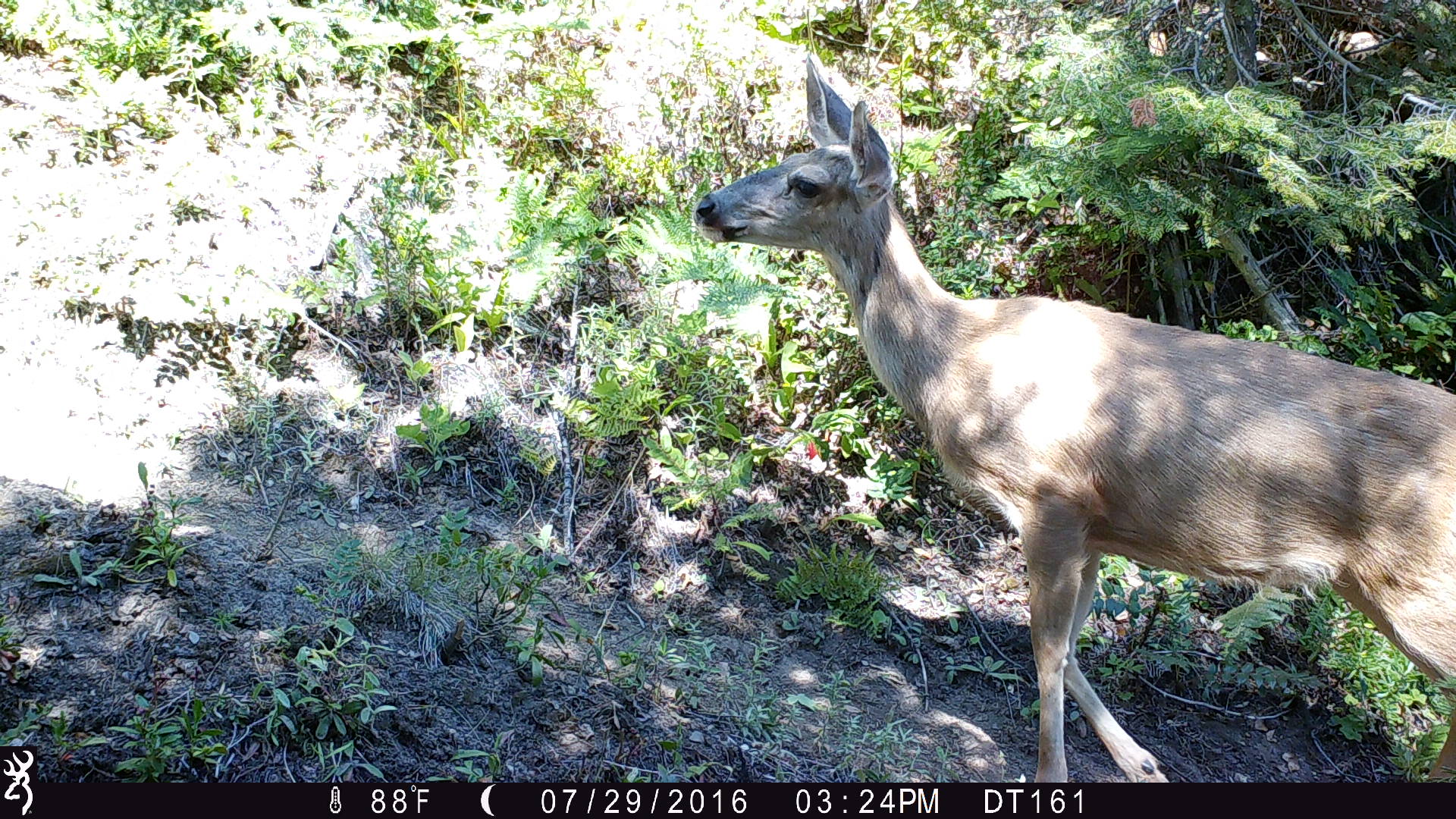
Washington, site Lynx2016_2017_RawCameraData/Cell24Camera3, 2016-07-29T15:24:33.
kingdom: Animalia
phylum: Chordata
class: Mammalia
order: Artiodactyla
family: Cervidae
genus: Odocoileus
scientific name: Odocoileus hemionus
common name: mule deer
Odocoileus hemionus (mule deer). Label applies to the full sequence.